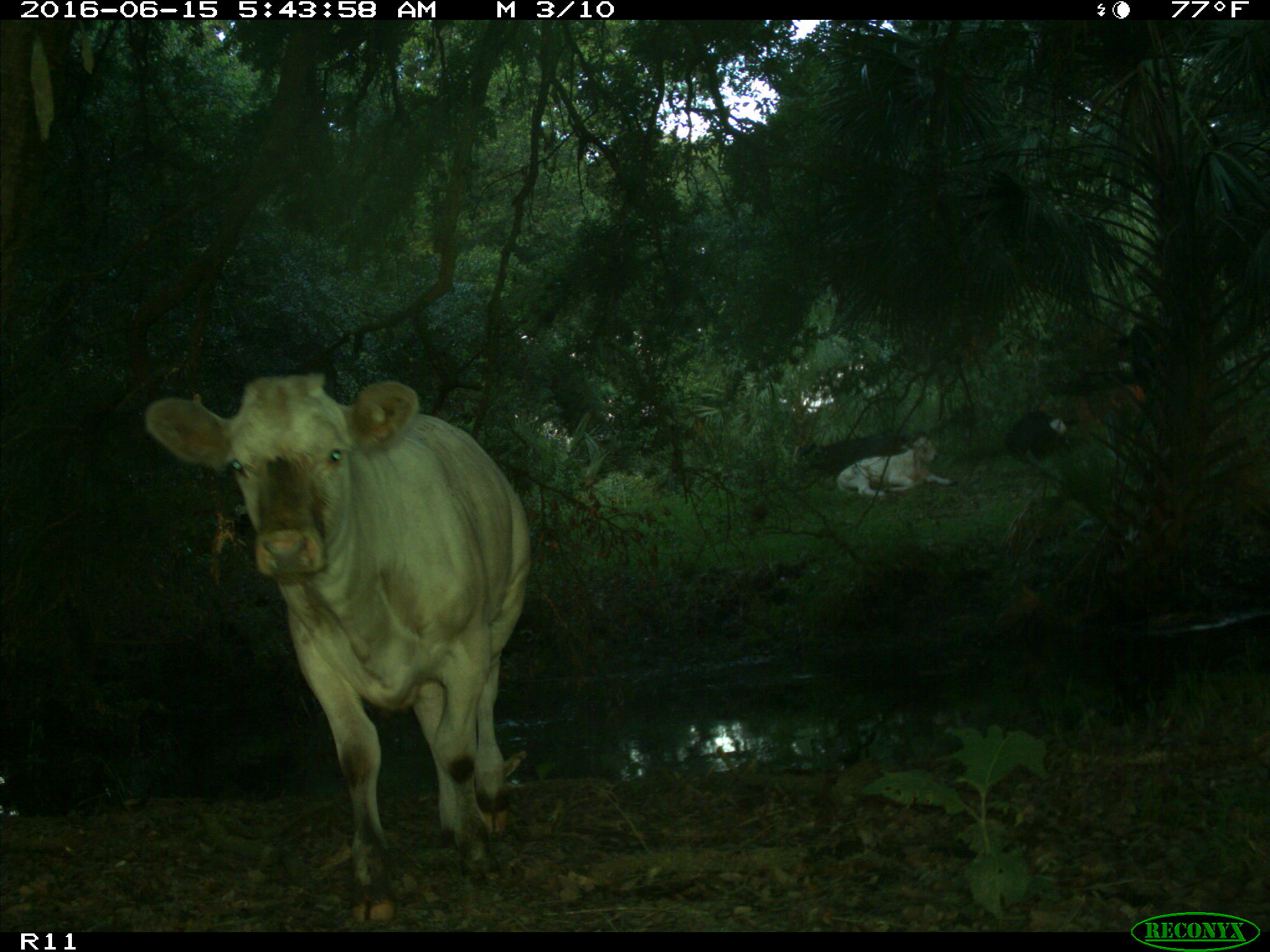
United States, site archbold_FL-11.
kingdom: Animalia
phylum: Chordata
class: Mammalia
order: Artiodactyla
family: Bovidae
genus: Bos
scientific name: Bos taurus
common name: domestic cow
Bos taurus (domestic cow).